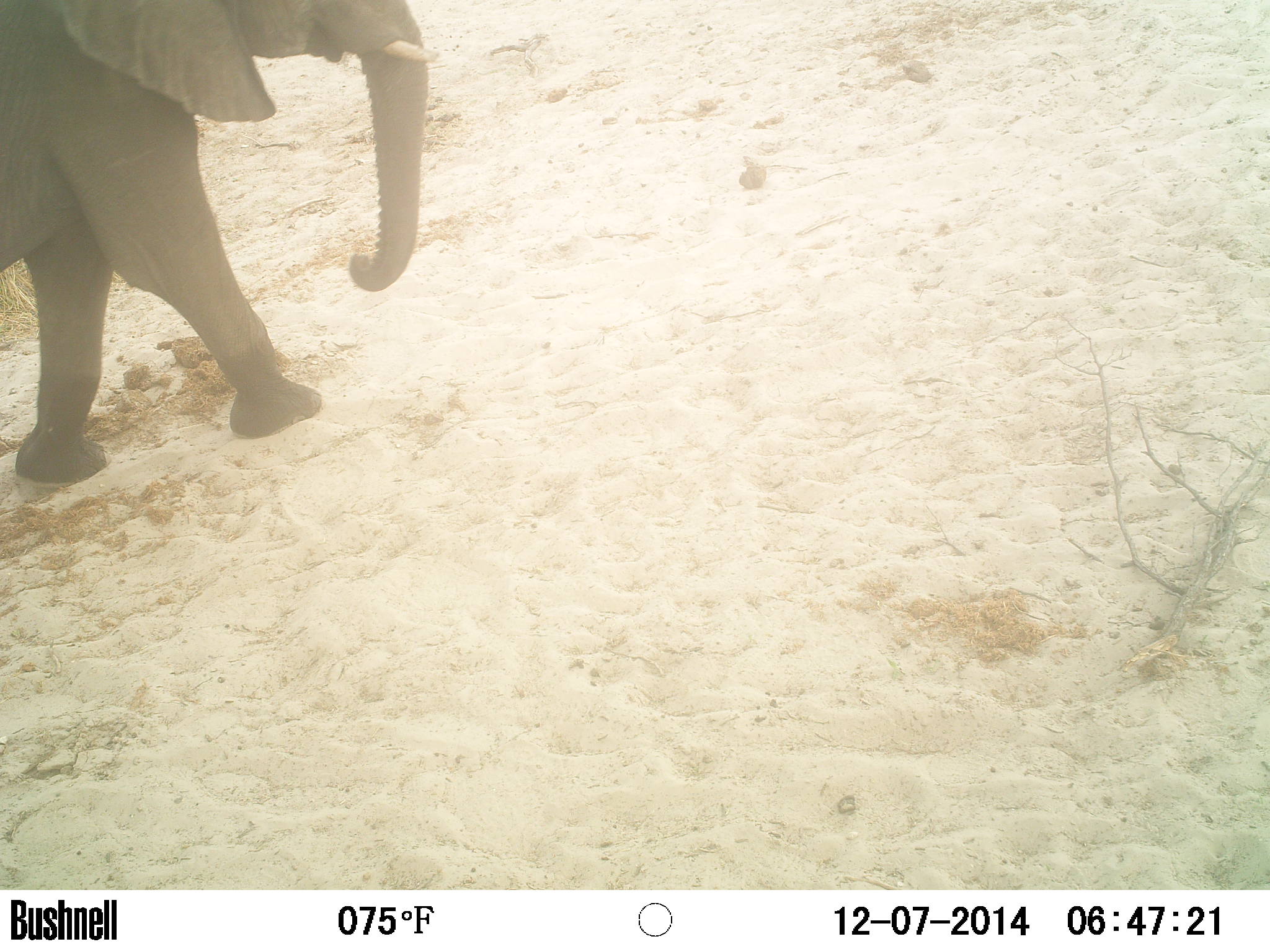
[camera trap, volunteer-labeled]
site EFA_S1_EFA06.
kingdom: Animalia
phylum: Chordata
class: Mammalia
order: Proboscidea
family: Elephantidae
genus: Loxodonta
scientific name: Loxodonta africana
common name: african bush elephant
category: elephant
Elephant (african bush elephant) (Loxodonta africana), count 1. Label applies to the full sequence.